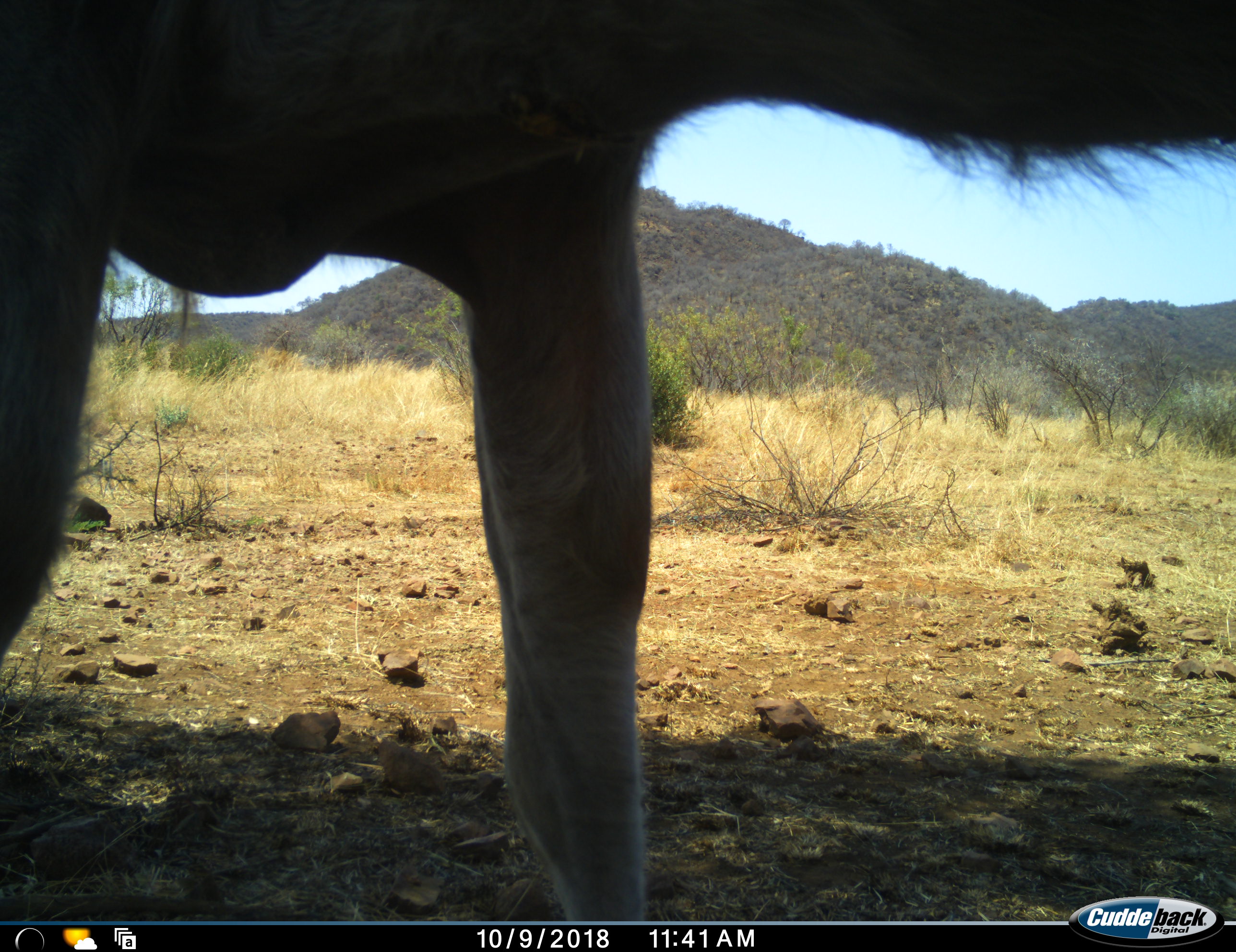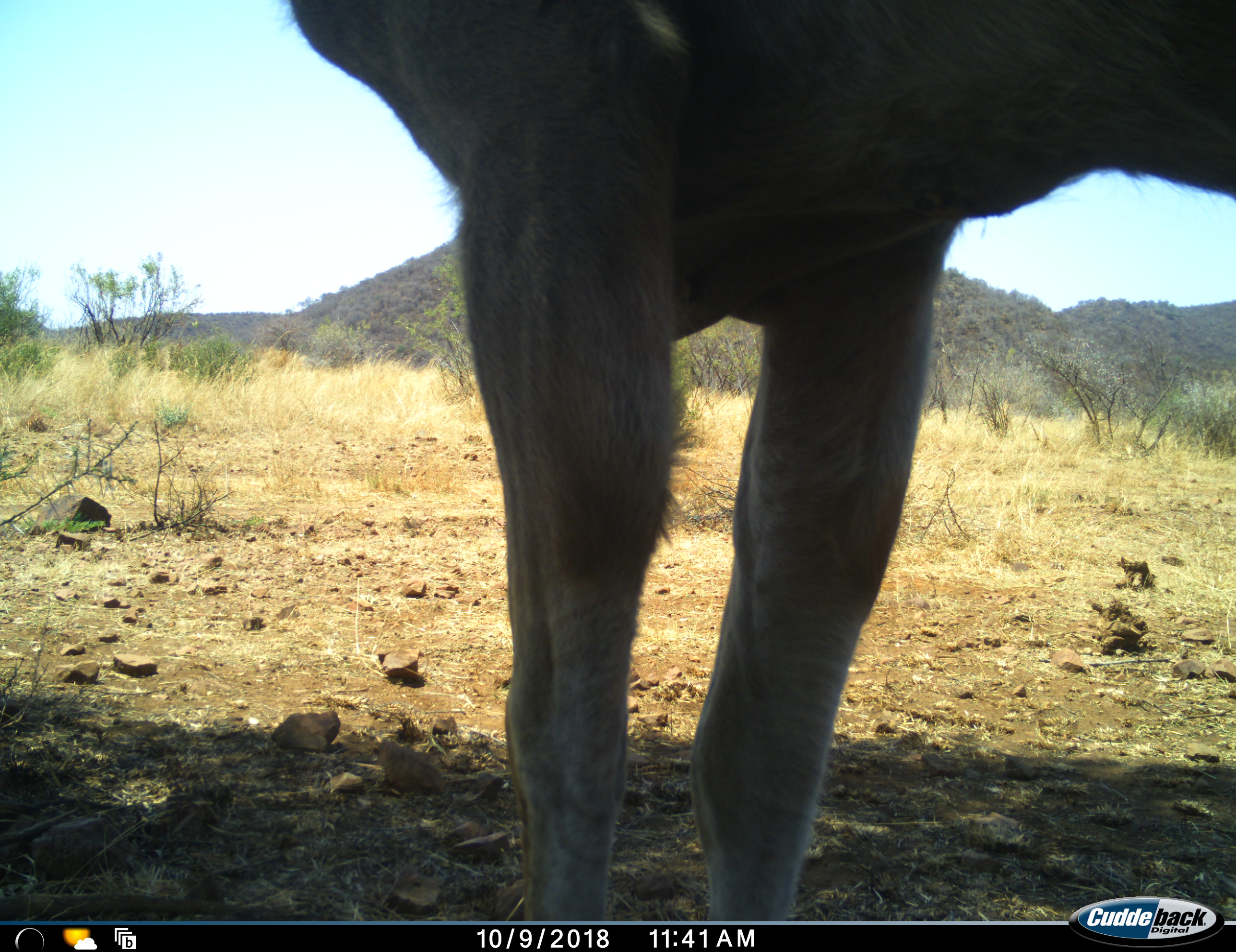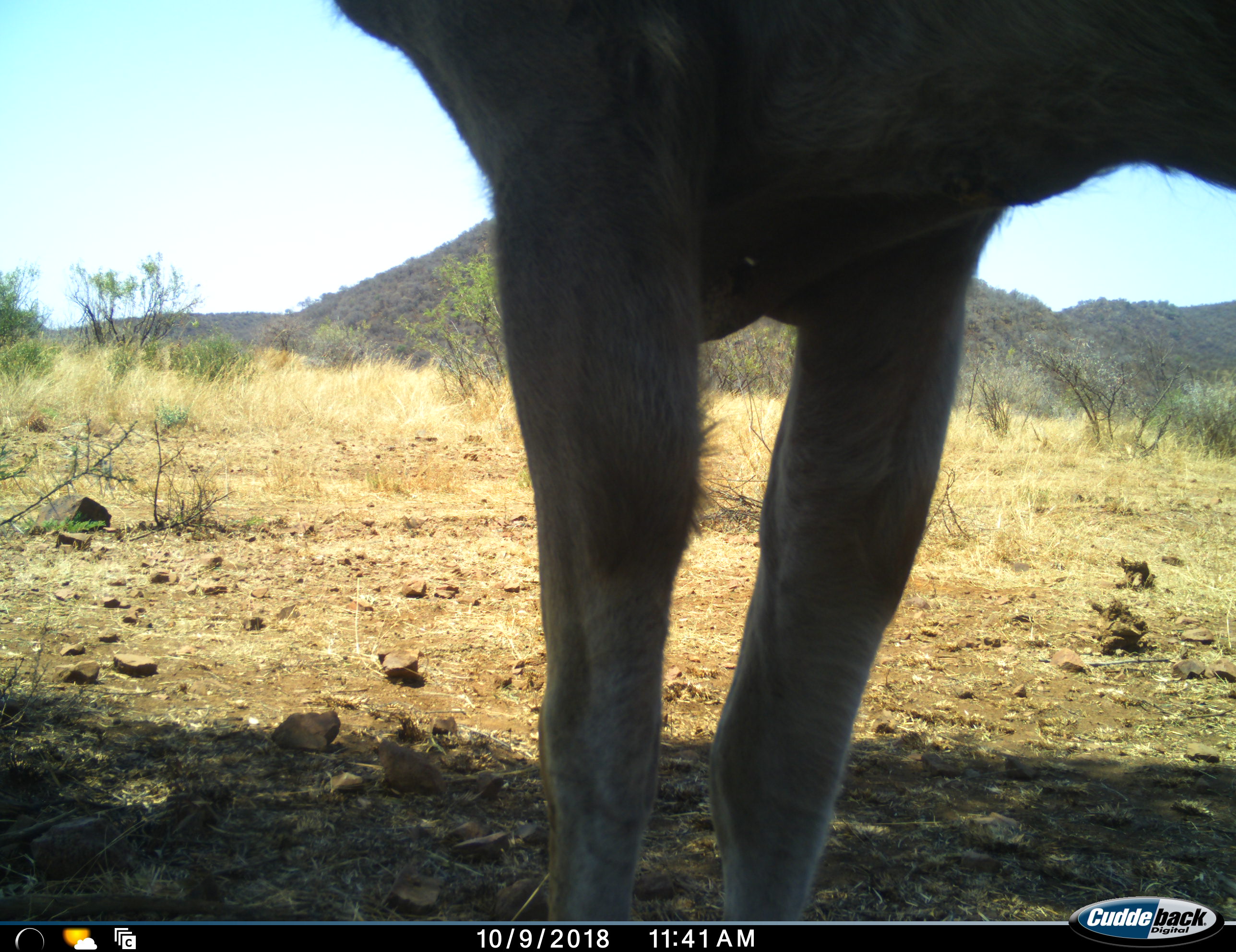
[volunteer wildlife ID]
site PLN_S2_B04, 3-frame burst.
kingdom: Animalia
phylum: Chordata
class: Mammalia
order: Artiodactyla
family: Bovidae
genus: Tragelaphus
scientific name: Tragelaphus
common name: kudu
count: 1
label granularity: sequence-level